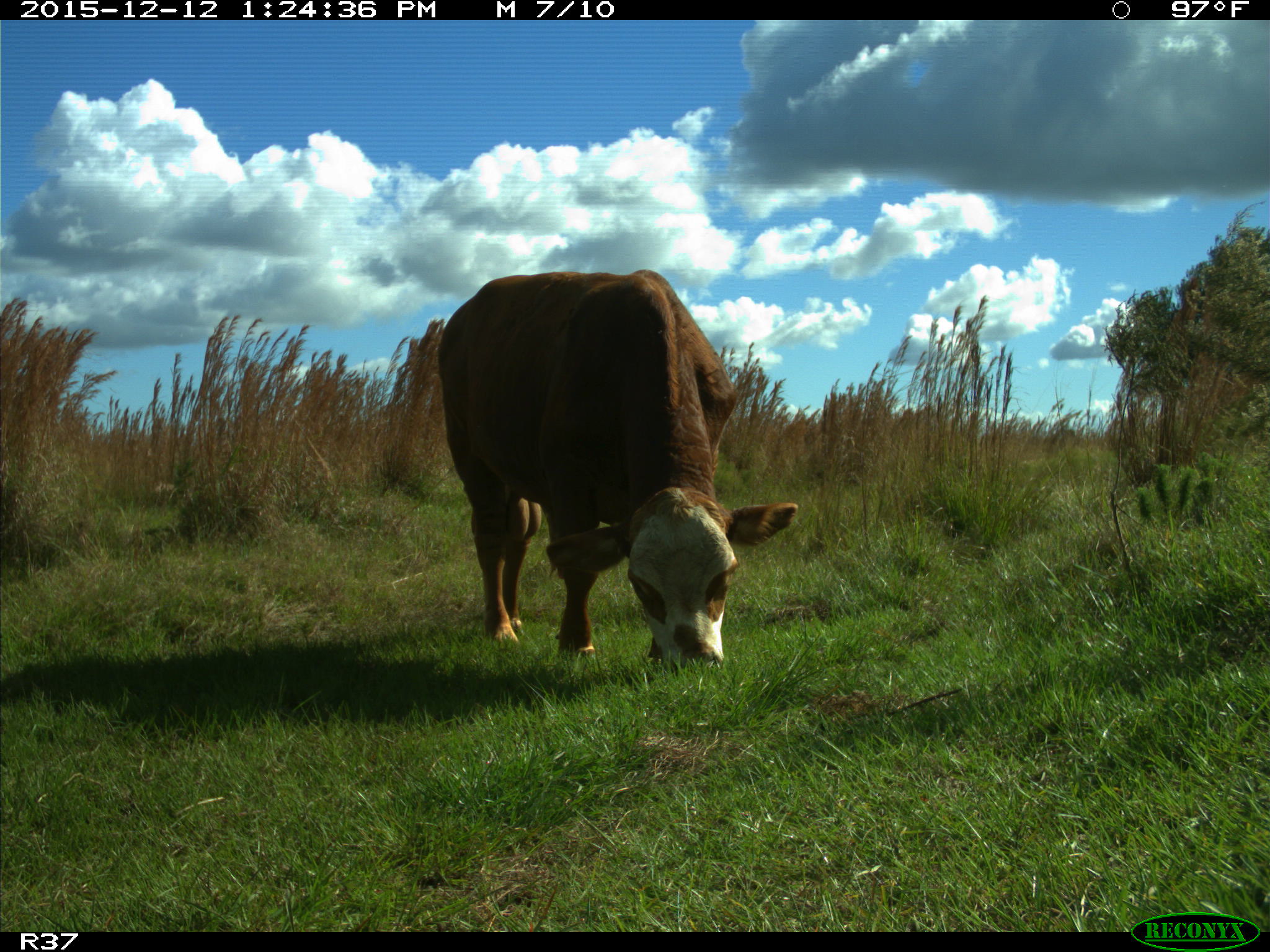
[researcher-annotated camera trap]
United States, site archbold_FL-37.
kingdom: Animalia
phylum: Chordata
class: Mammalia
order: Artiodactyla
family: Bovidae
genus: Bos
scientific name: Bos taurus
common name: domestic cow